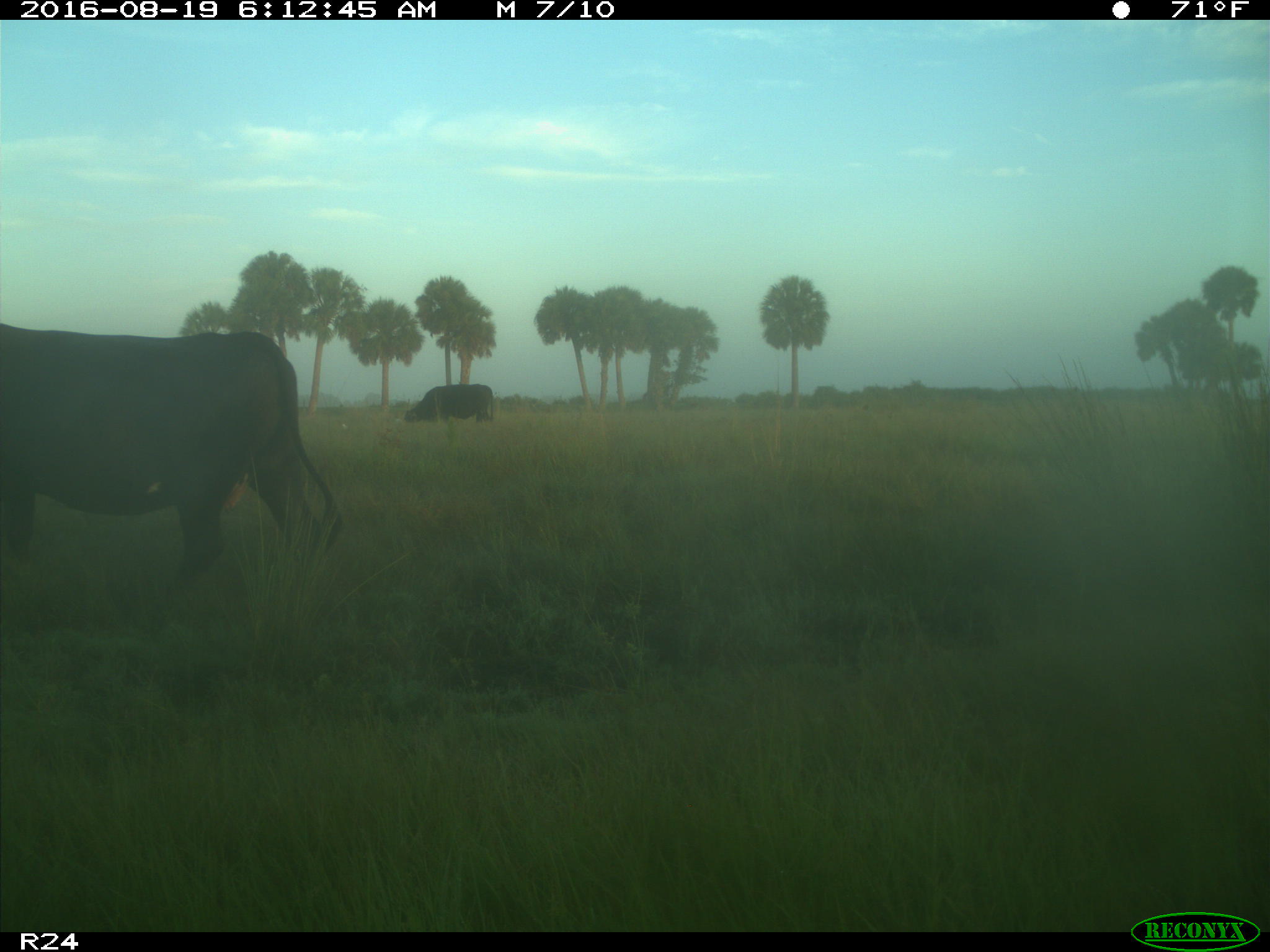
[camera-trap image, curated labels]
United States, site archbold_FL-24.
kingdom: Animalia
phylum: Chordata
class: Mammalia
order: Artiodactyla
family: Bovidae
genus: Bos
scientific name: Bos taurus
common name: domestic cow